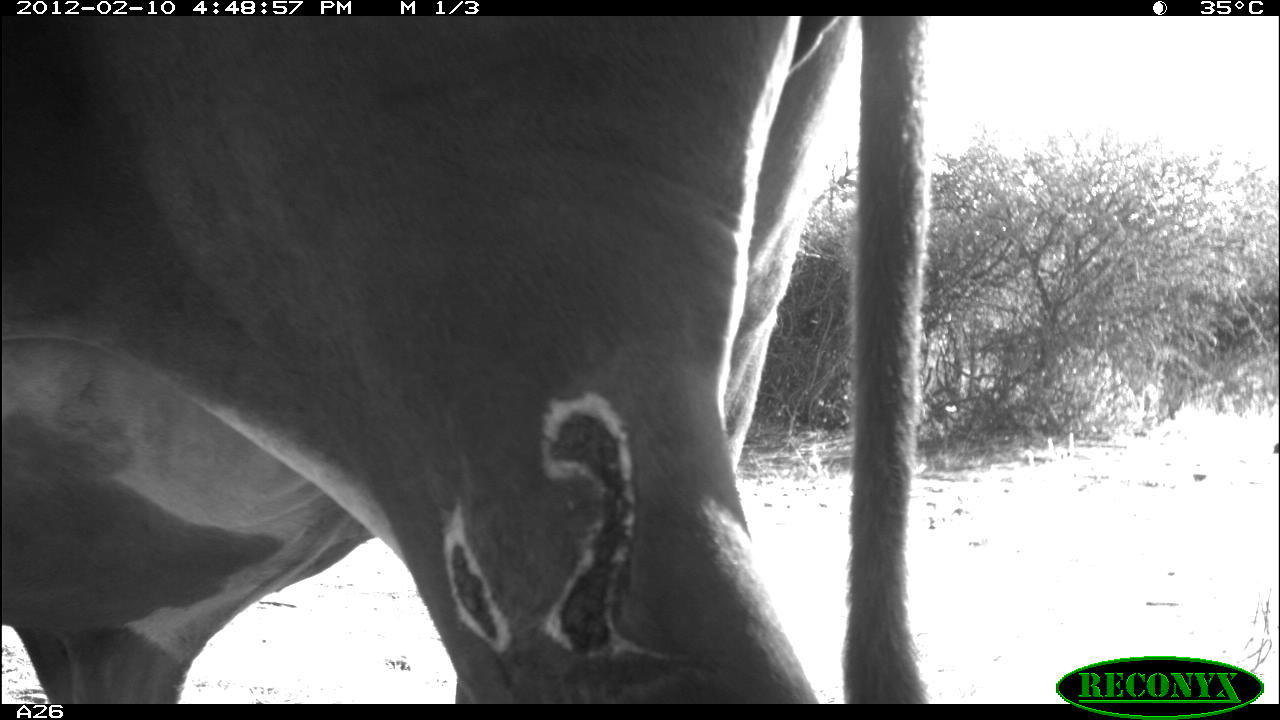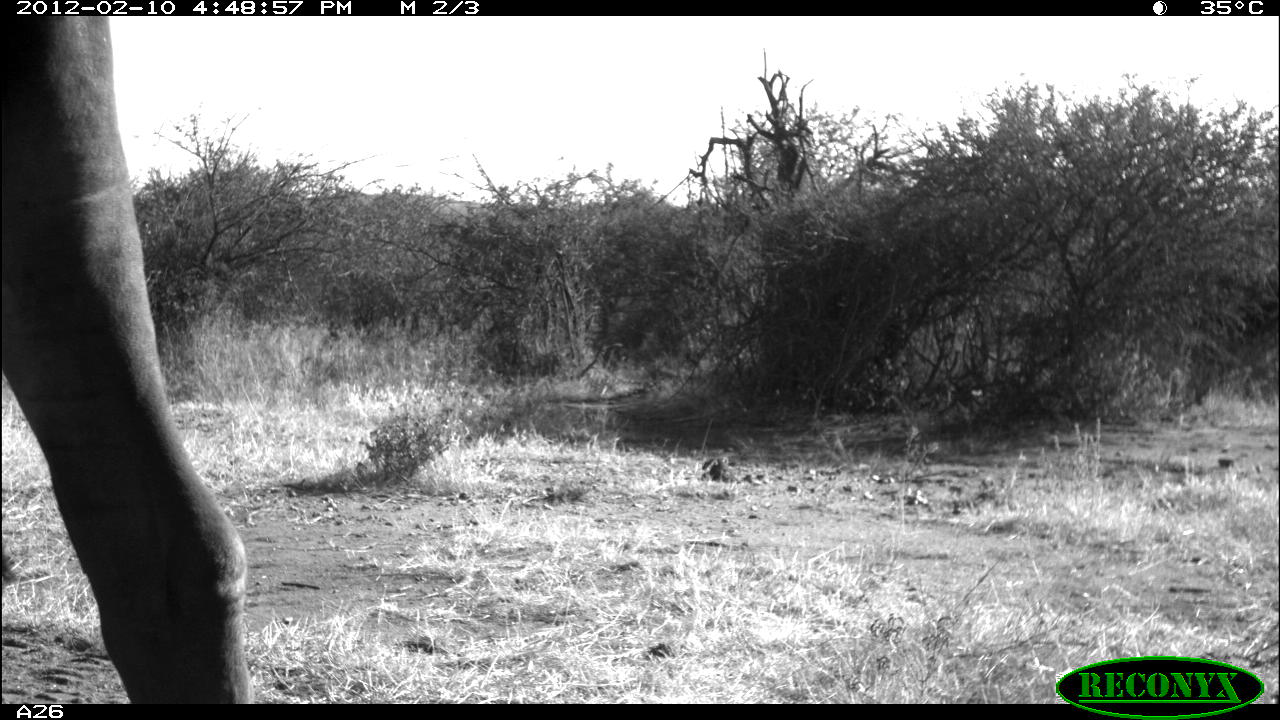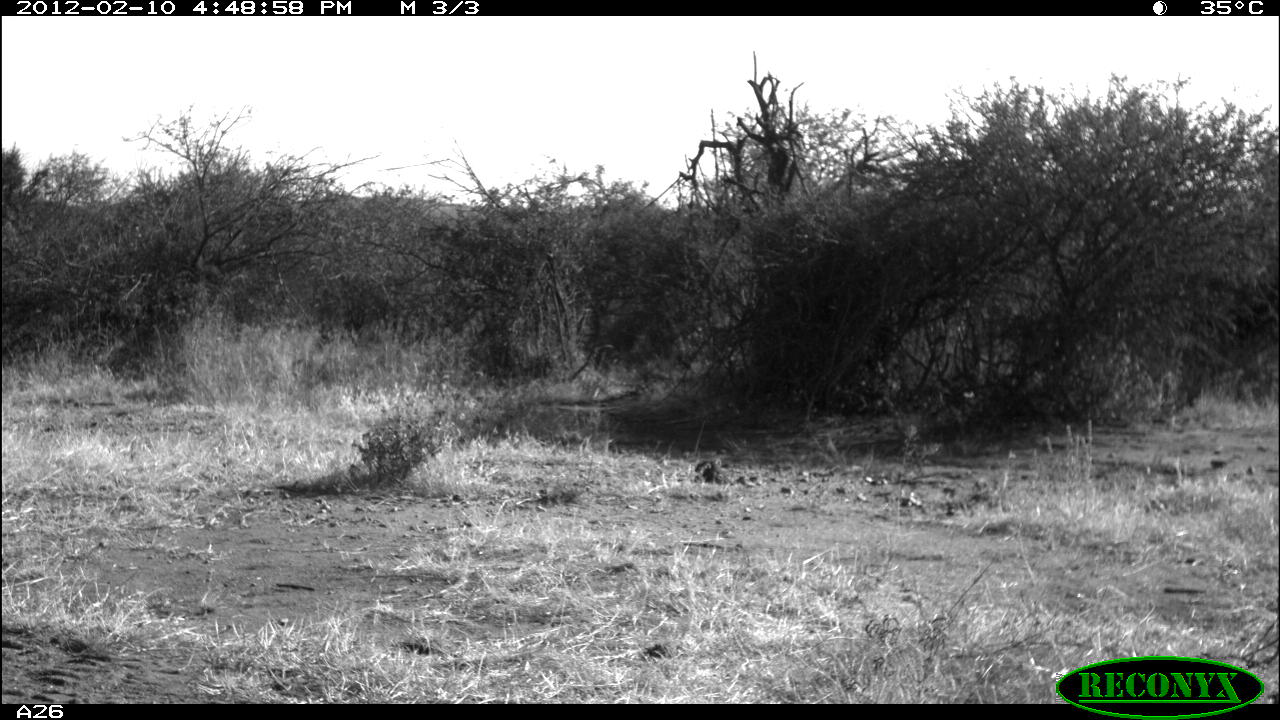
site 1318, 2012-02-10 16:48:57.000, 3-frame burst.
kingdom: Animalia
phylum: Chordata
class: Mammalia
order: Artiodactyla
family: Bovidae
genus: Bos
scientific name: Bos taurus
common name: domestic cattle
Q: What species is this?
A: Bos taurus (domestic cattle).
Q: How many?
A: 1.